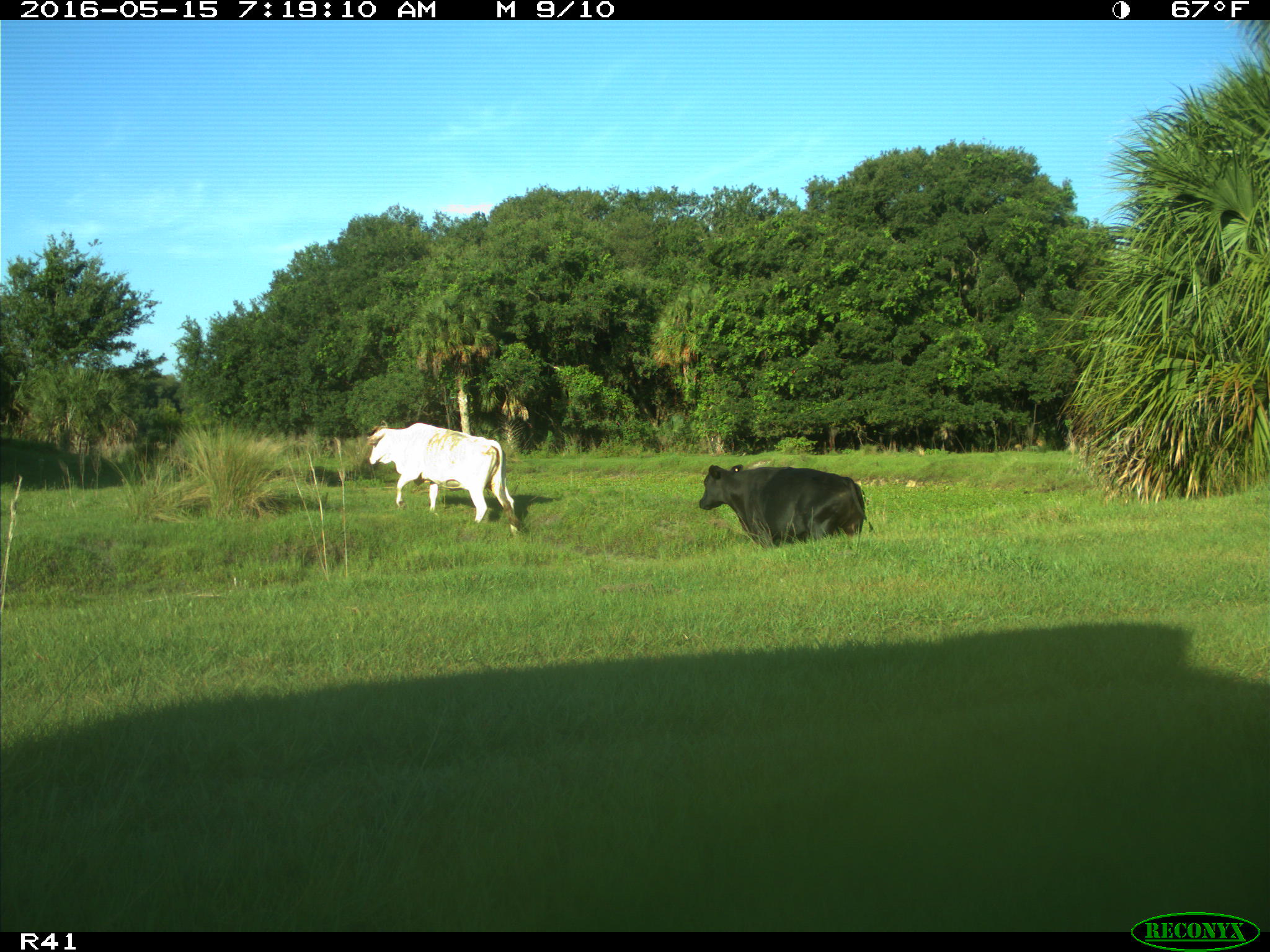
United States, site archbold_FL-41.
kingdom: Animalia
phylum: Chordata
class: Mammalia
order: Artiodactyla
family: Bovidae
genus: Bos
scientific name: Bos taurus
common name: domestic cow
Bos taurus (domestic cow).